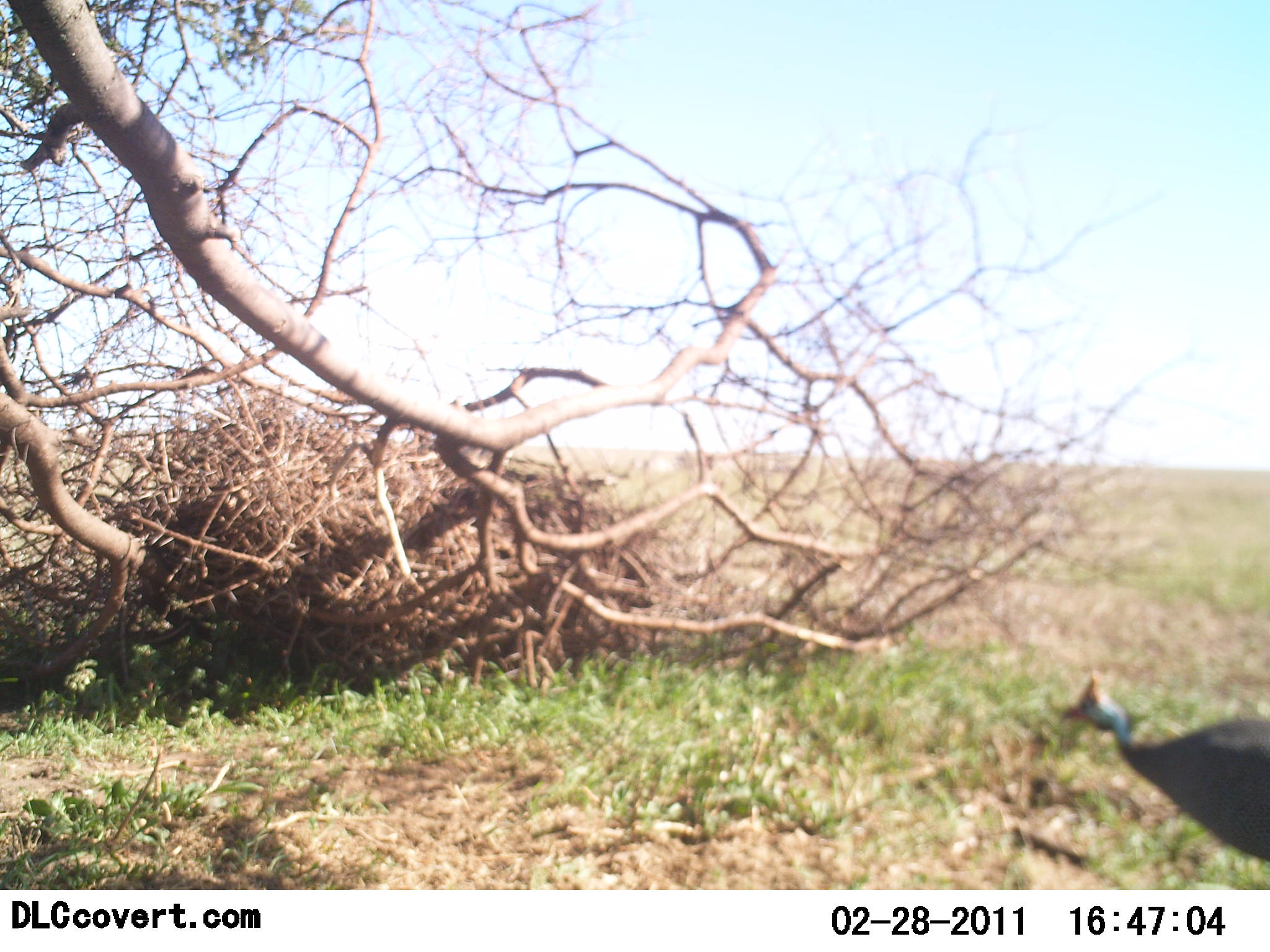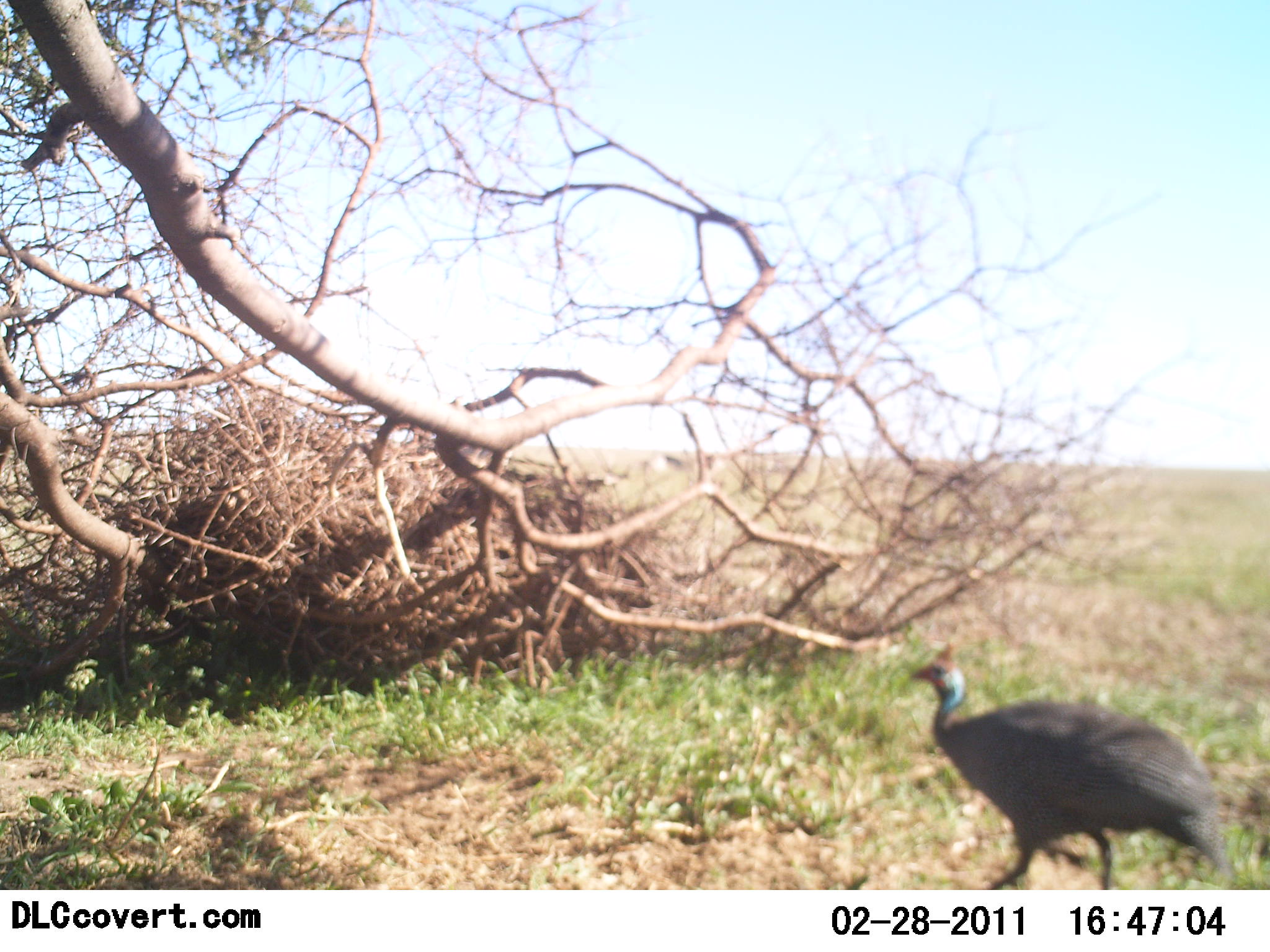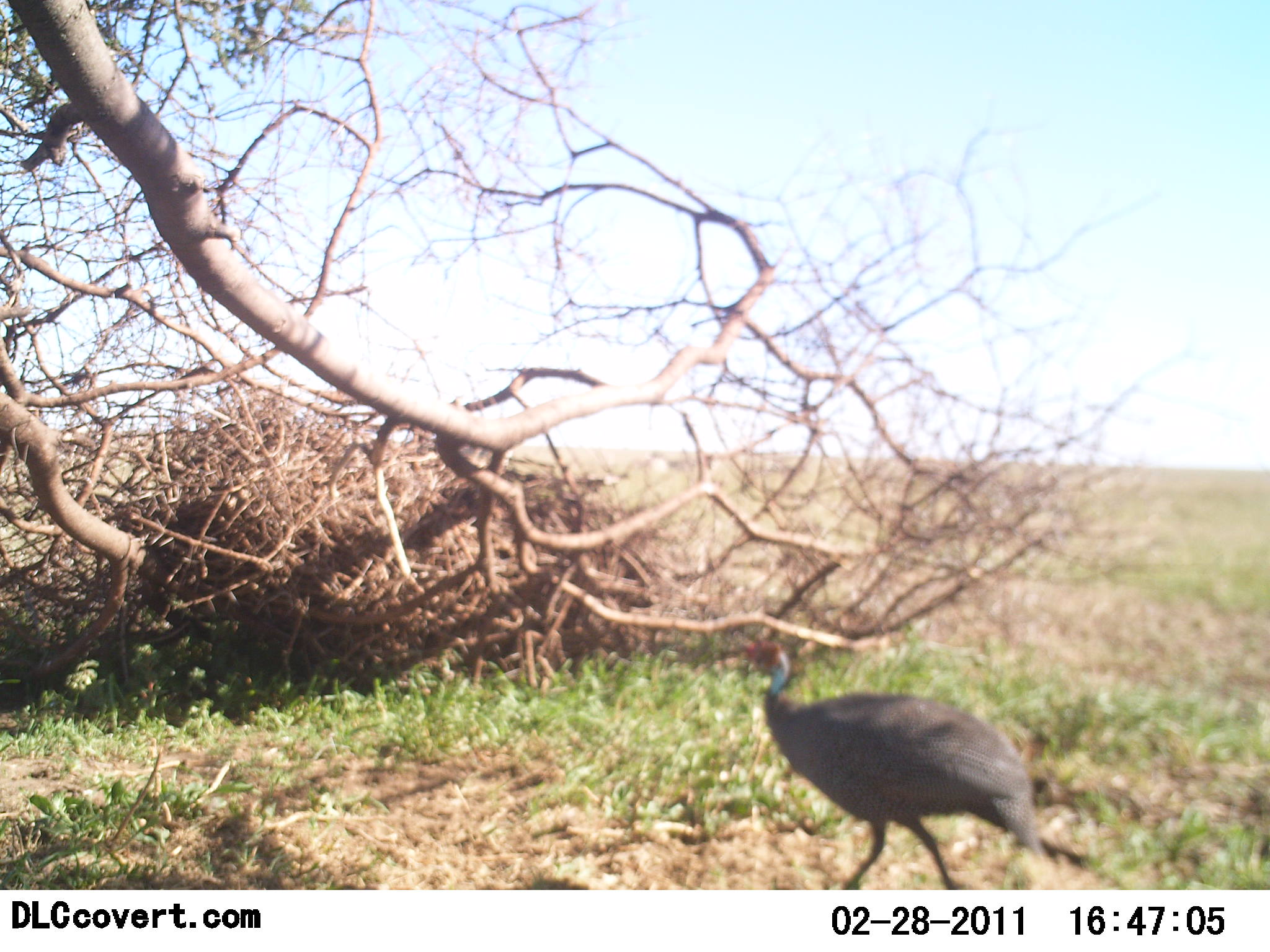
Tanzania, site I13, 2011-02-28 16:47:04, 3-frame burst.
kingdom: Animalia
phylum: Chordata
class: Aves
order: Galliformes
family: Numididae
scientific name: Numididae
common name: guinea fowl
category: guineafowl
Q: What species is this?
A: Guineafowl (guinea fowl) (Numididae).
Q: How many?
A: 1.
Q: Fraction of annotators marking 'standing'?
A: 8%.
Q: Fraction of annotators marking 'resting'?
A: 0%.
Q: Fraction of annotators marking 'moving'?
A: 100%.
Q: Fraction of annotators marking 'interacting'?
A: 0%.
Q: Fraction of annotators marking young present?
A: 0%.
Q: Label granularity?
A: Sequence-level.